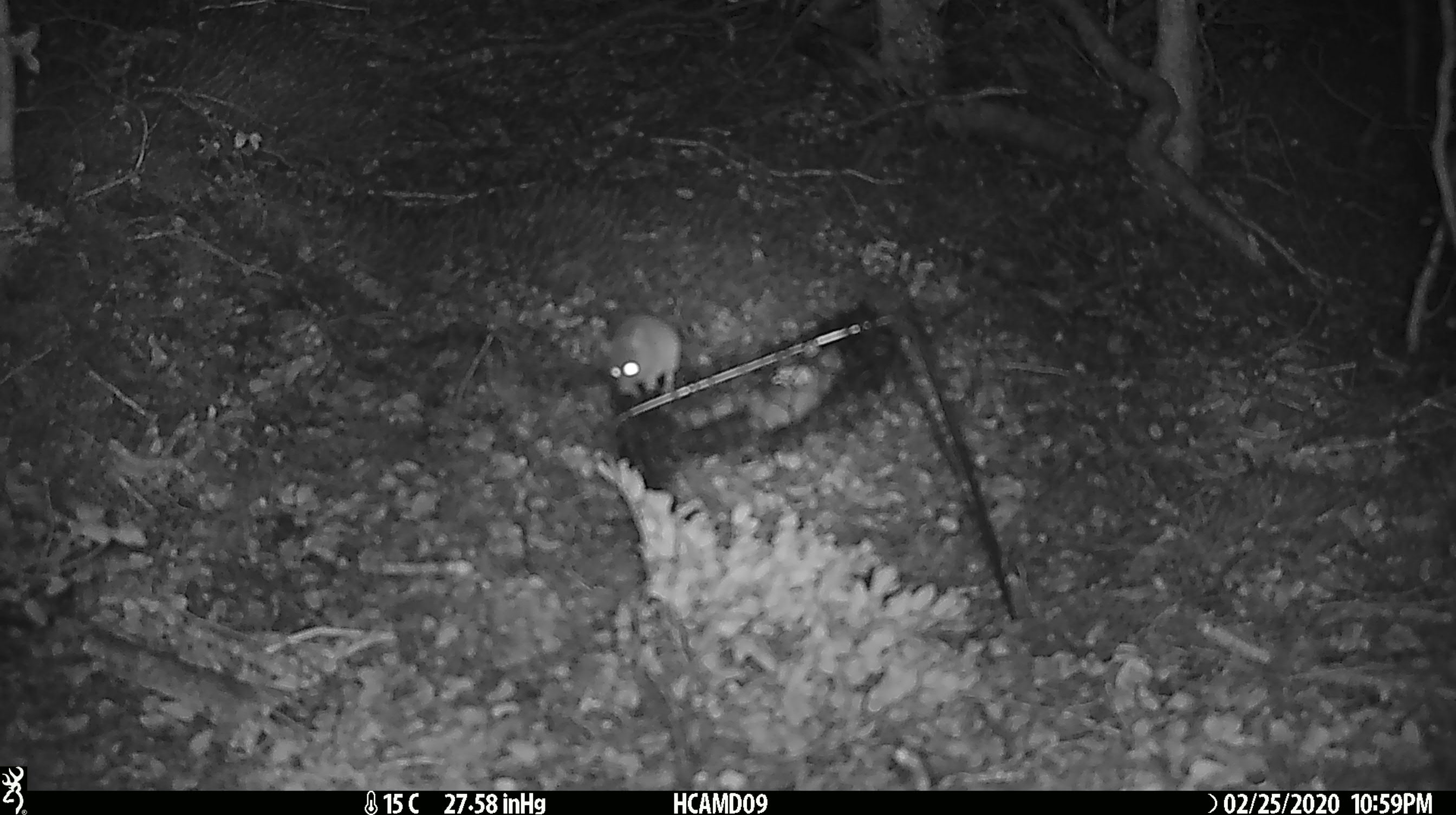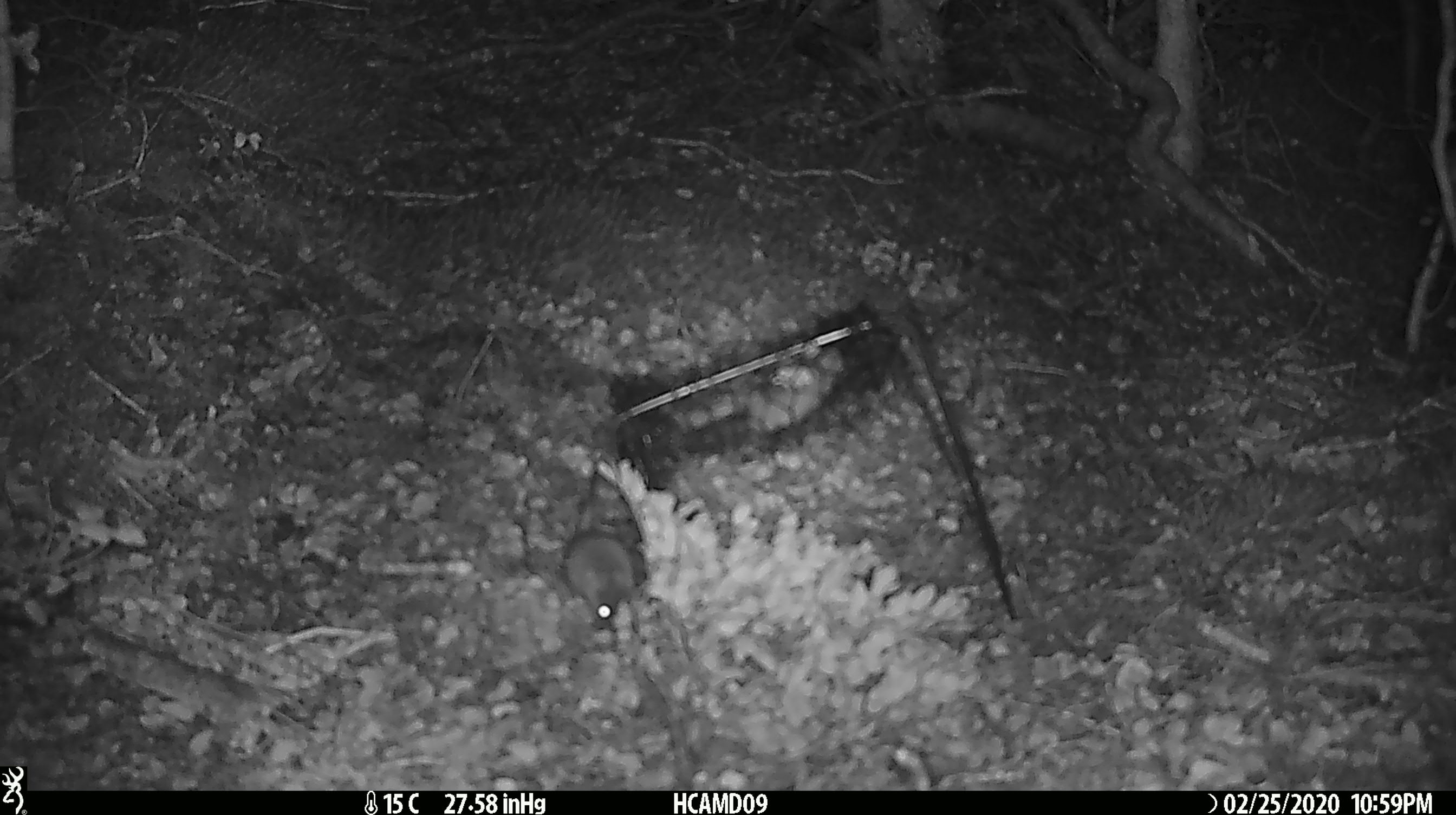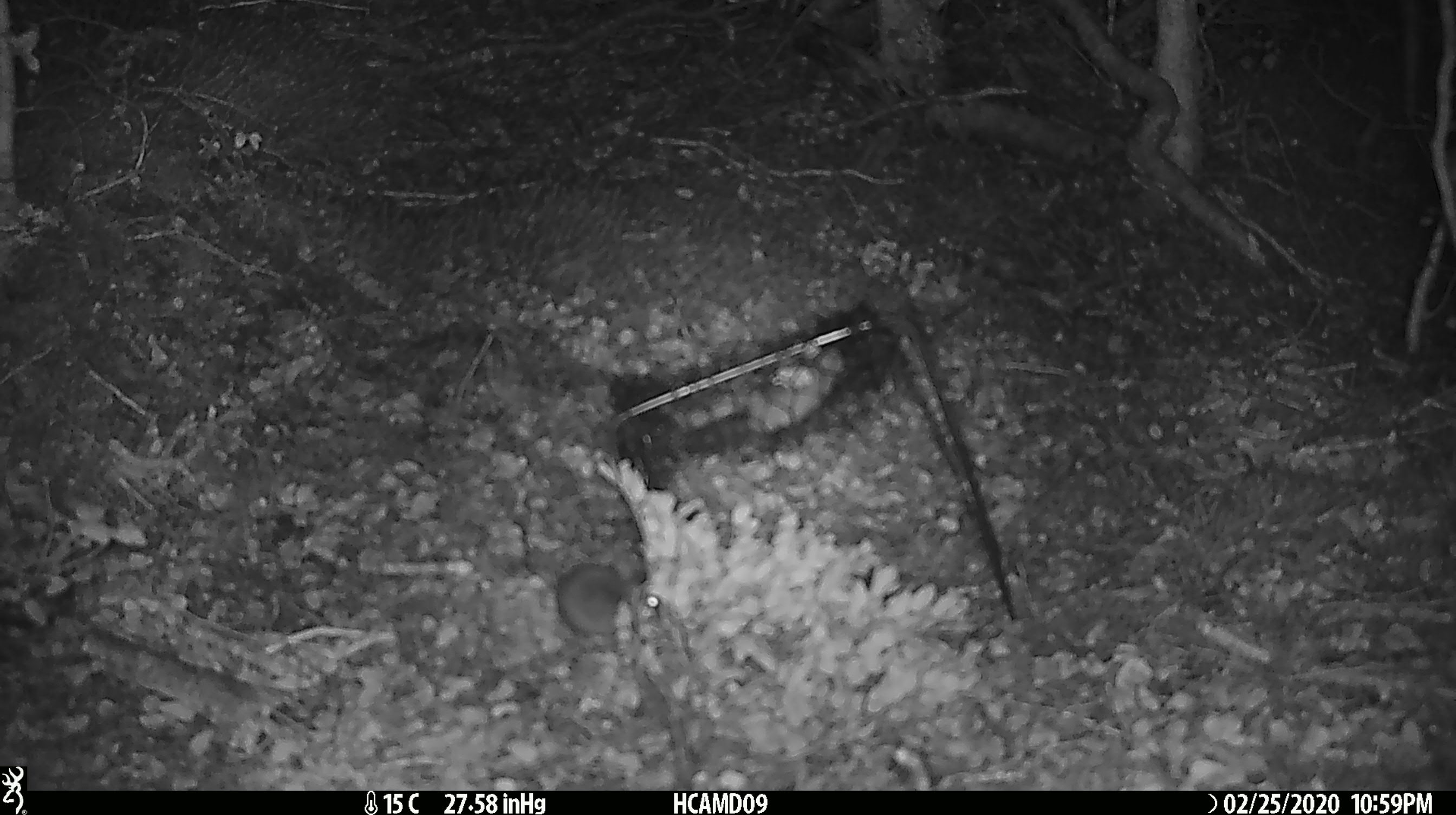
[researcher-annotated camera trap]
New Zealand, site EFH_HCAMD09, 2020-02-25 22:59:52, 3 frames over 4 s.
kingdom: Animalia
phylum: Chordata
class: Mammalia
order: Rodentia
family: Muridae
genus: Mus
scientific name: Mus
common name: mouse